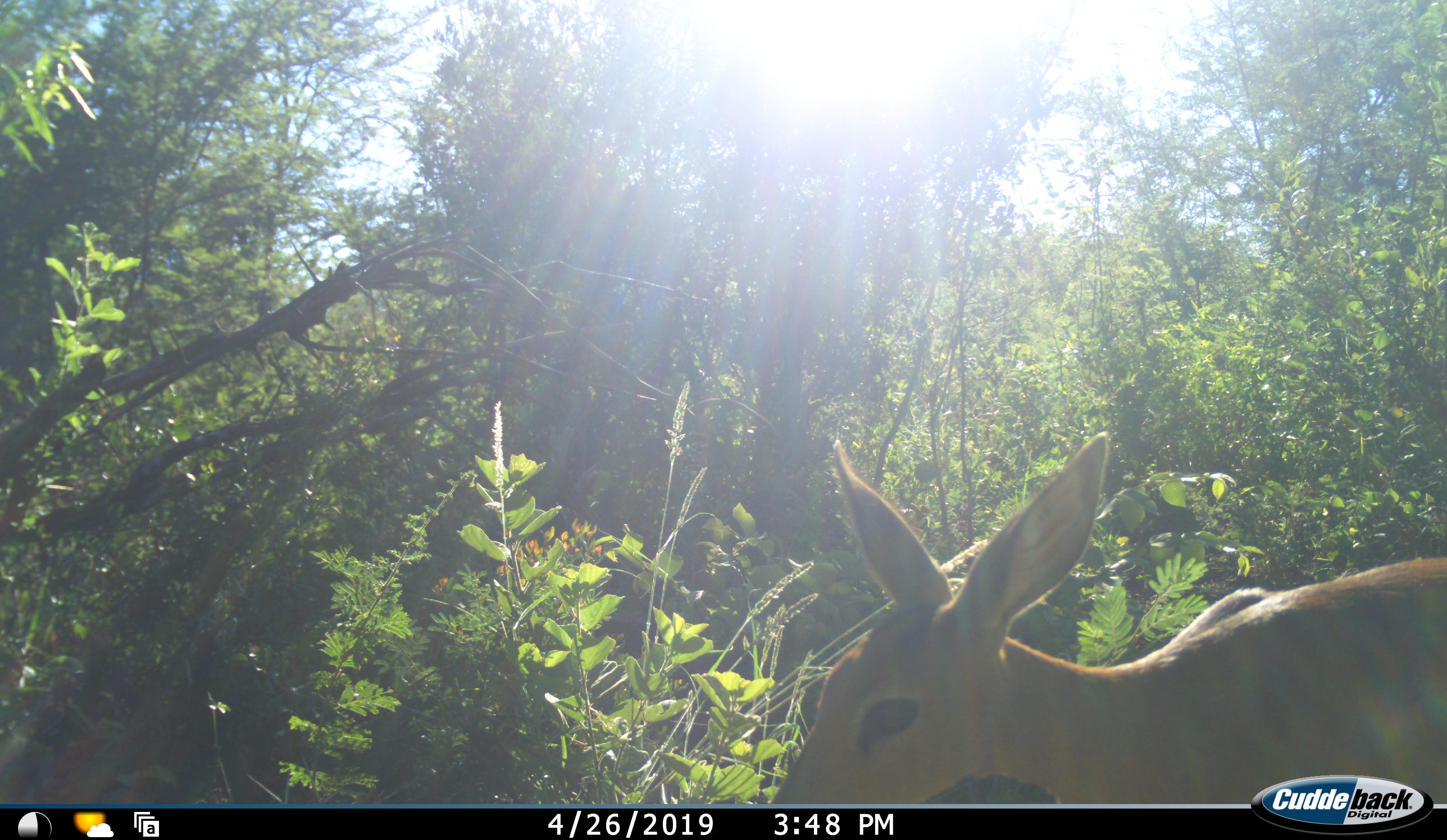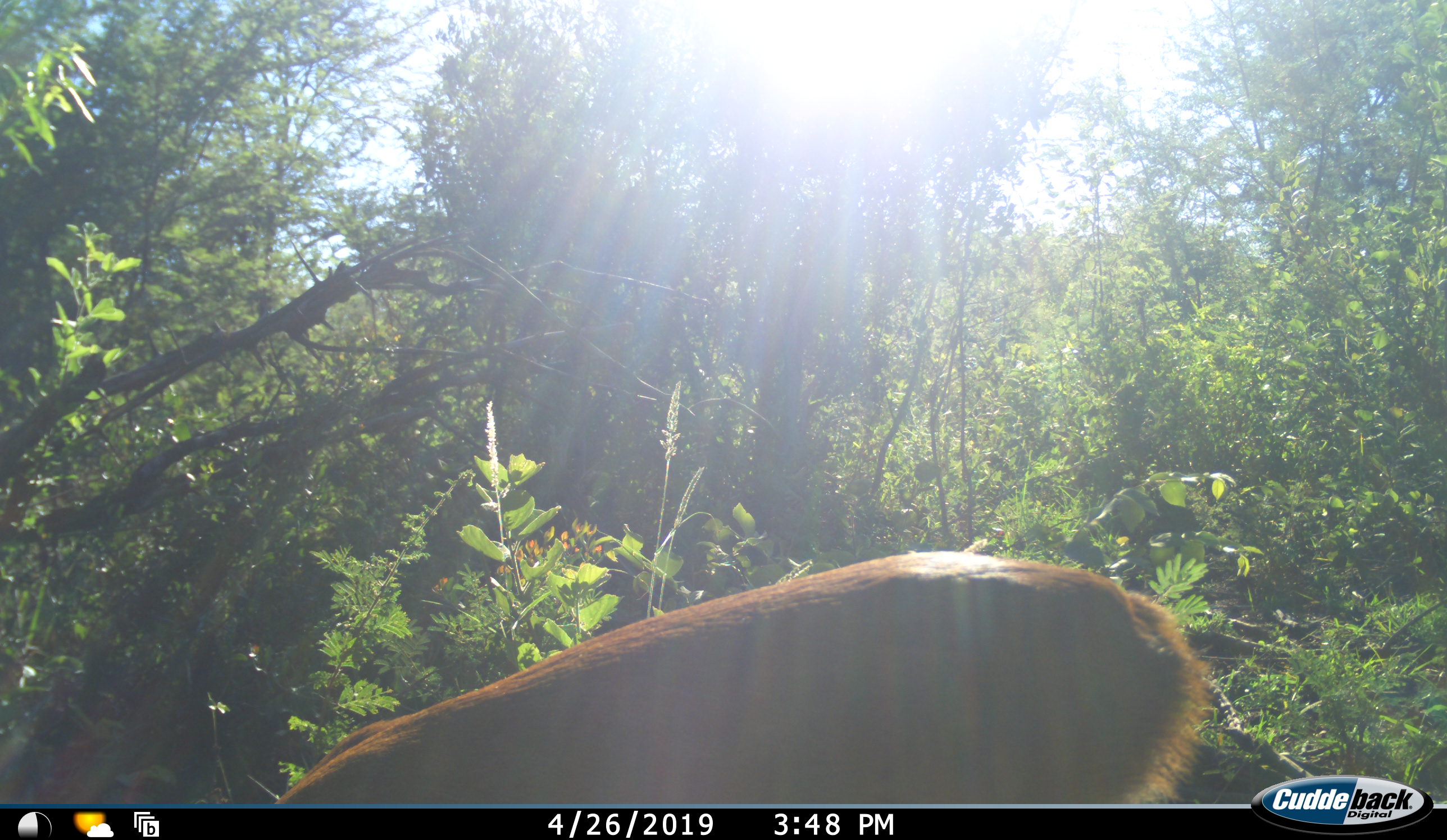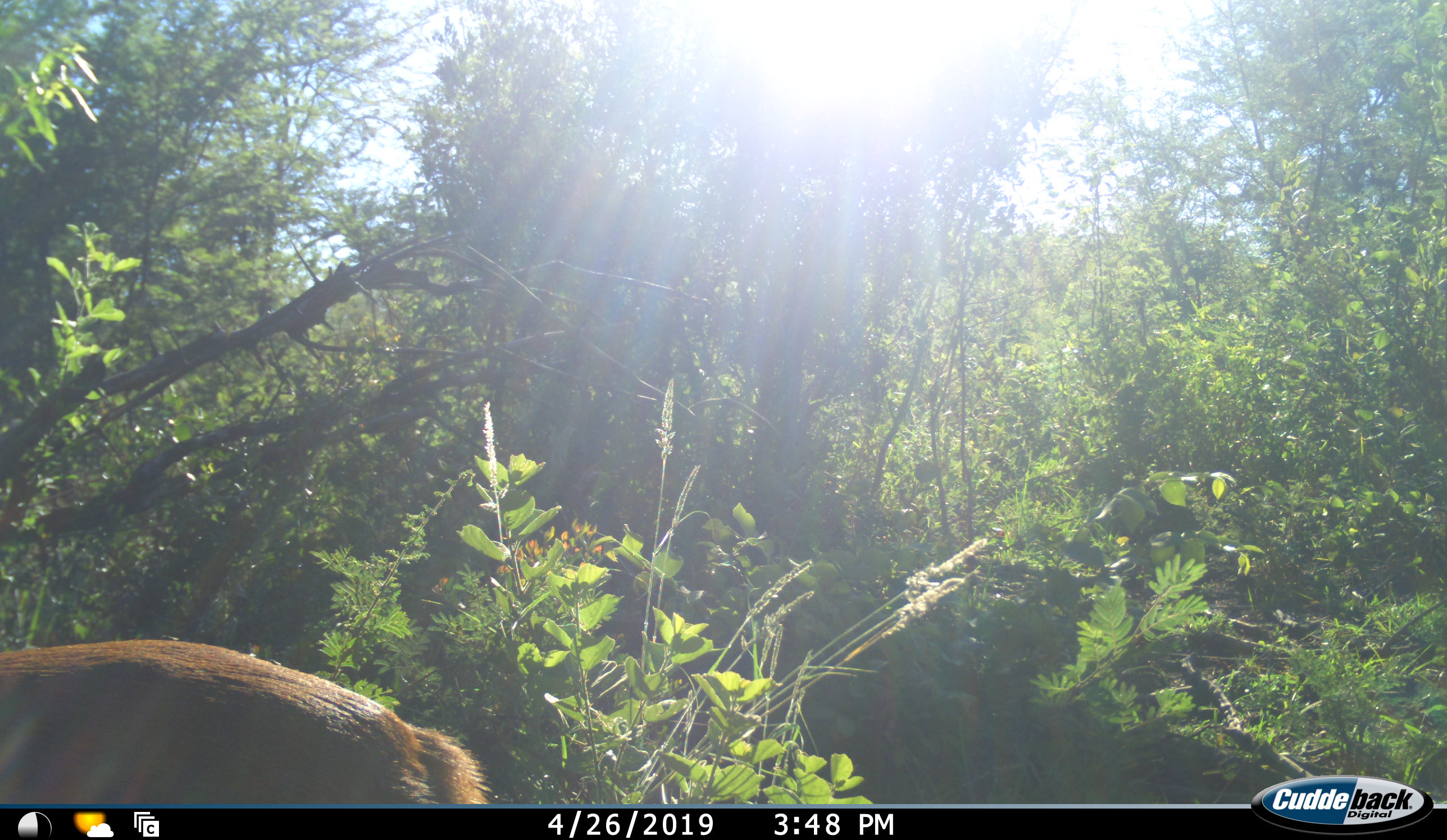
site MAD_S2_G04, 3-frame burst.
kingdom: Animalia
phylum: Chordata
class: Mammalia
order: Artiodactyla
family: Bovidae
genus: Aepyceros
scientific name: Aepyceros melampus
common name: impala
Impala (Aepyceros melampus), count 1. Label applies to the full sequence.